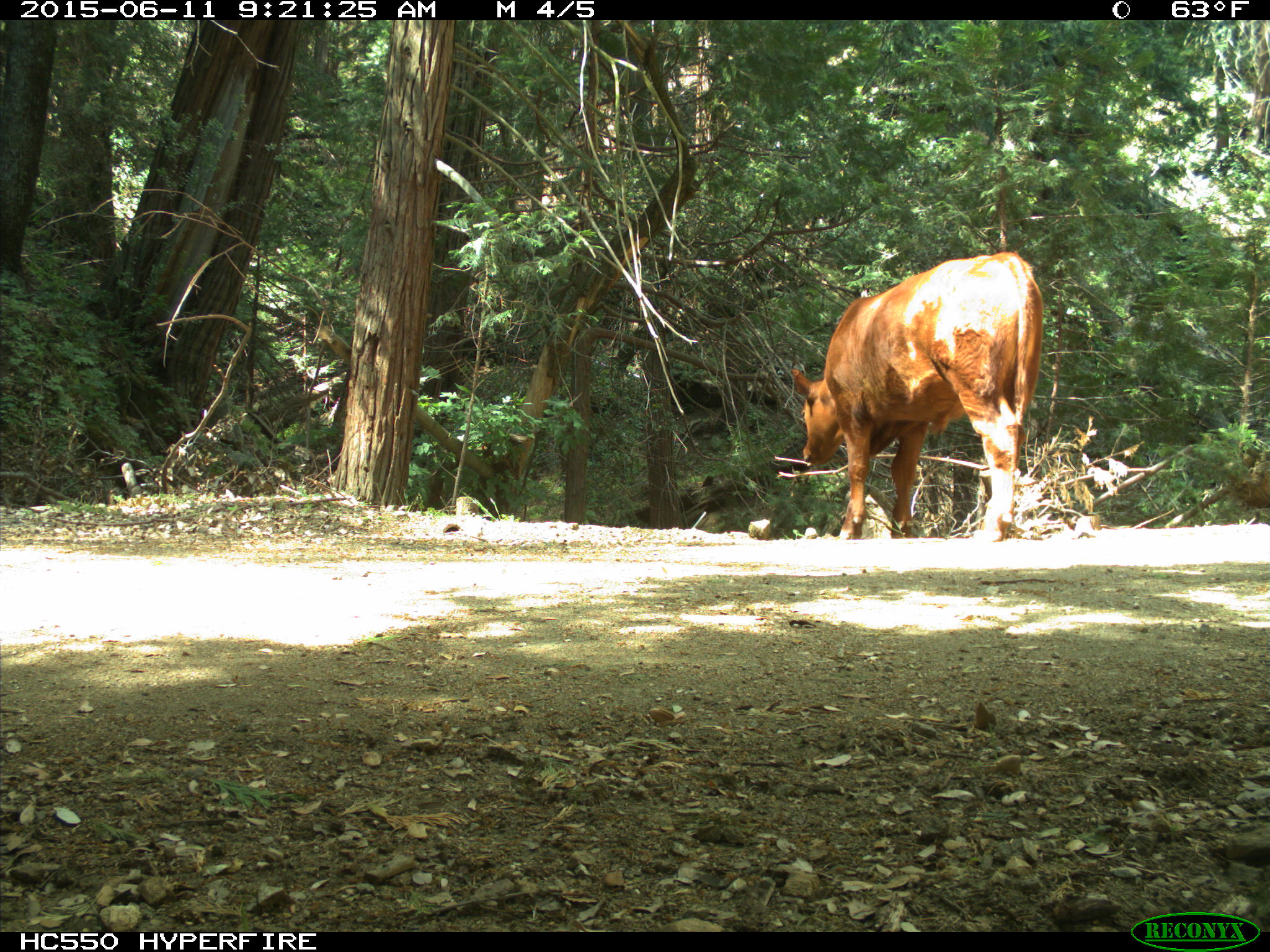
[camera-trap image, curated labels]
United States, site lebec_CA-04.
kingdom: Animalia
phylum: Chordata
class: Mammalia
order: Artiodactyla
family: Bovidae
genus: Bos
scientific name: Bos taurus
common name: domestic cow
Bos taurus (domestic cow).